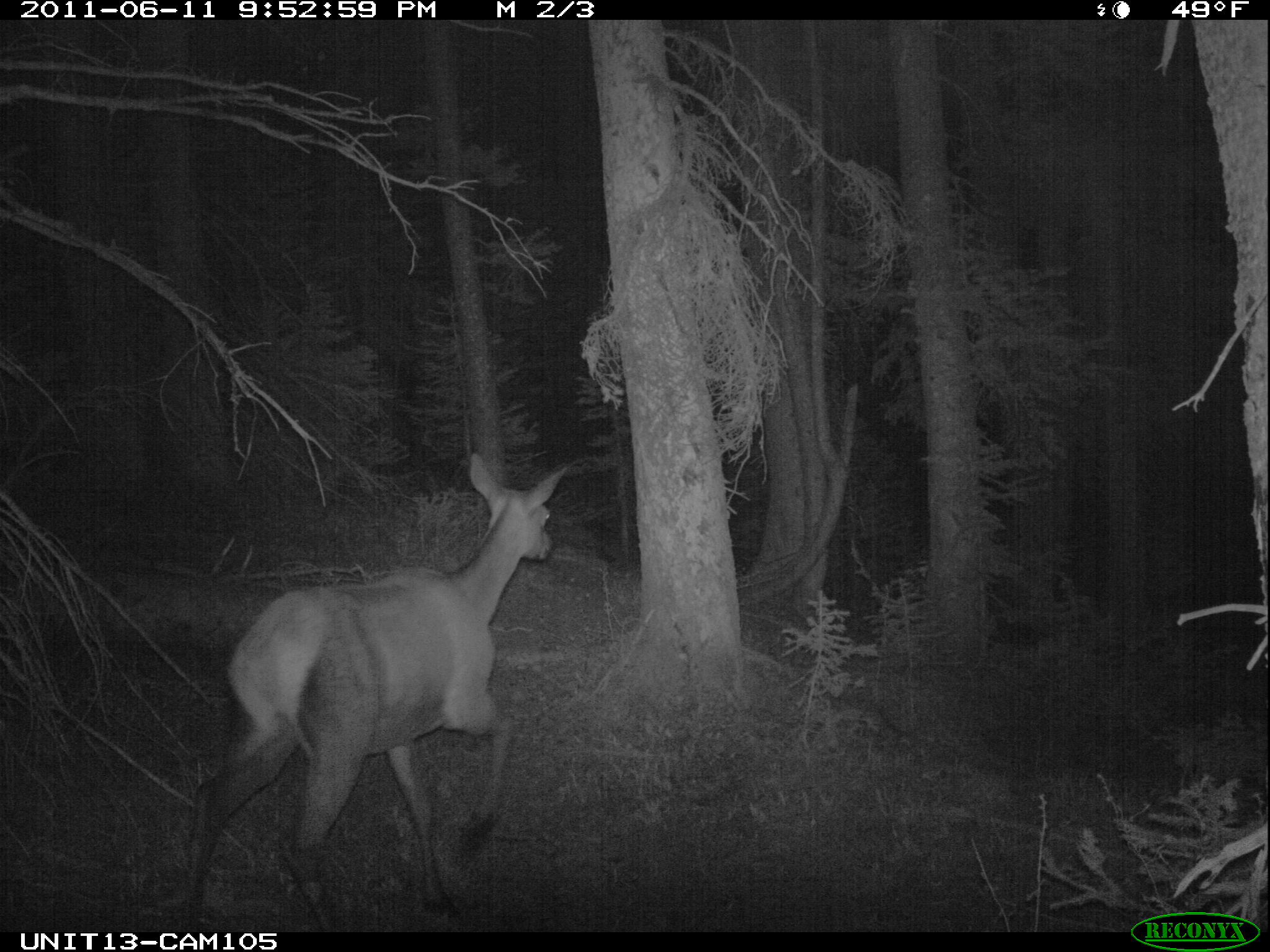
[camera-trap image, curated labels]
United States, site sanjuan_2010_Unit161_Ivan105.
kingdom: Animalia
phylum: Chordata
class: Mammalia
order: Artiodactyla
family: Cervidae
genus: Cervus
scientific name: Cervus elaphus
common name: red deer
Cervus elaphus (red deer).